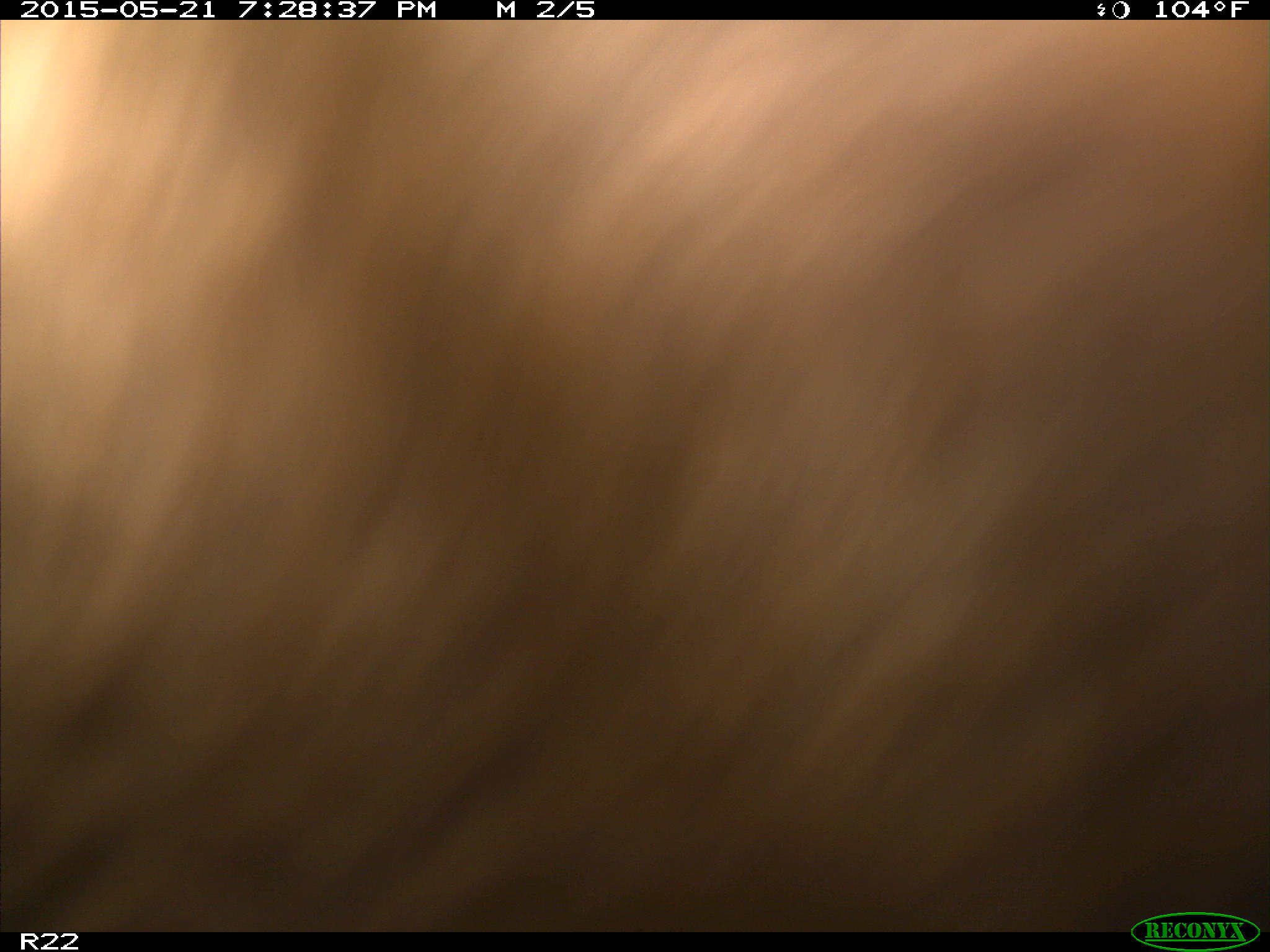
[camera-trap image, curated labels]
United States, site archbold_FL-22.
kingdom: Animalia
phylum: Chordata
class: Mammalia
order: Artiodactyla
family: Bovidae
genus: Bos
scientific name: Bos taurus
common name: domestic cow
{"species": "Bos taurus (domestic cow)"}